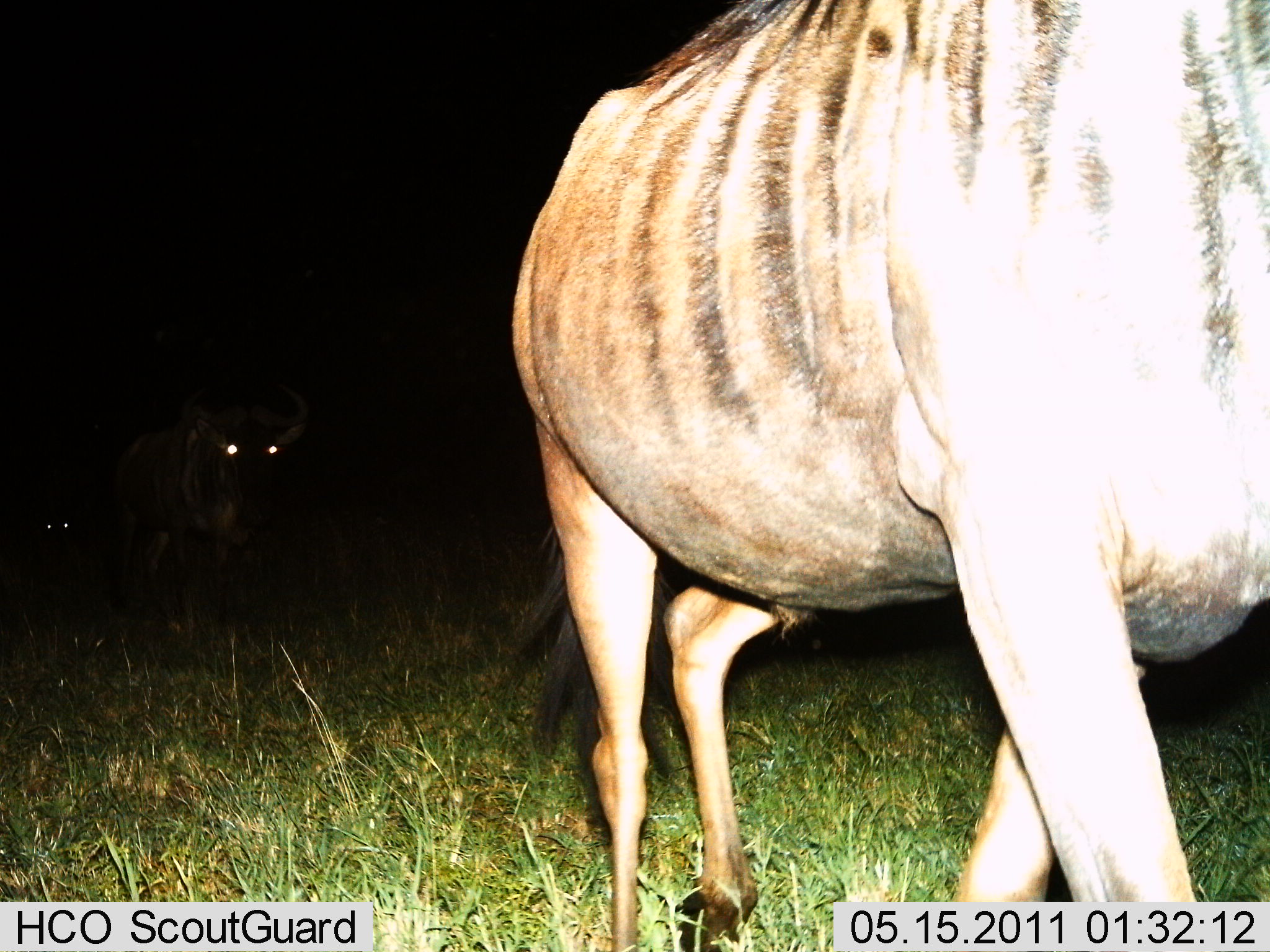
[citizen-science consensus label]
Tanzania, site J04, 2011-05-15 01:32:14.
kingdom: Animalia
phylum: Chordata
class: Mammalia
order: Artiodactyla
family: Bovidae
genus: Connochaetes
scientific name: Connochaetes taurinus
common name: blue wildebeest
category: wildebeest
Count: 3.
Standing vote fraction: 18%.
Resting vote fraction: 0%.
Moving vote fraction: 91%.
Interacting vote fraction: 0%.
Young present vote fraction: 0%.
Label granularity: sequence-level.